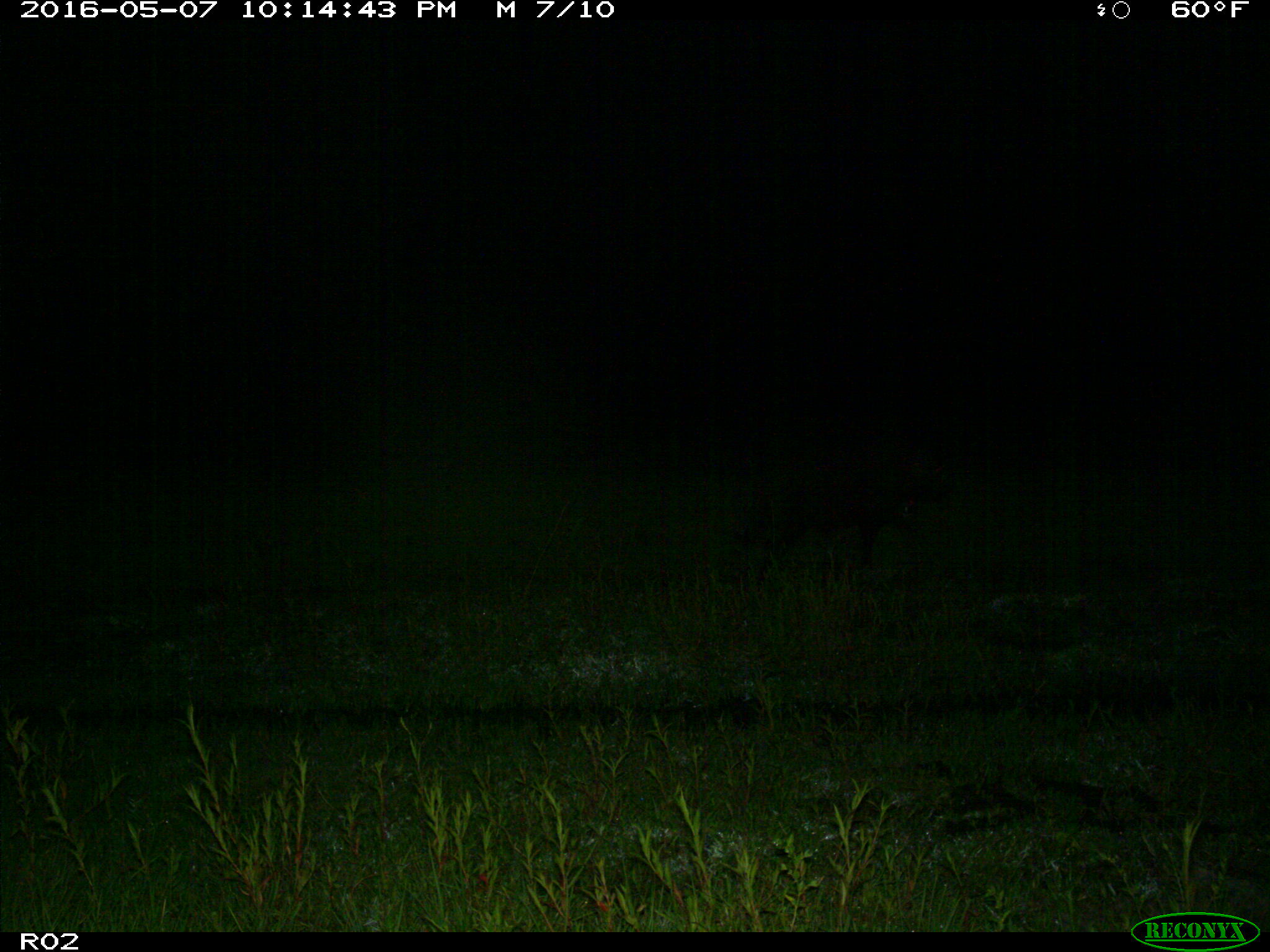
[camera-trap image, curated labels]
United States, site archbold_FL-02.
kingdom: Animalia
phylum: Chordata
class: Mammalia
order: Artiodactyla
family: Suidae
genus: Sus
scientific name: Sus scrofa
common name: wild boar